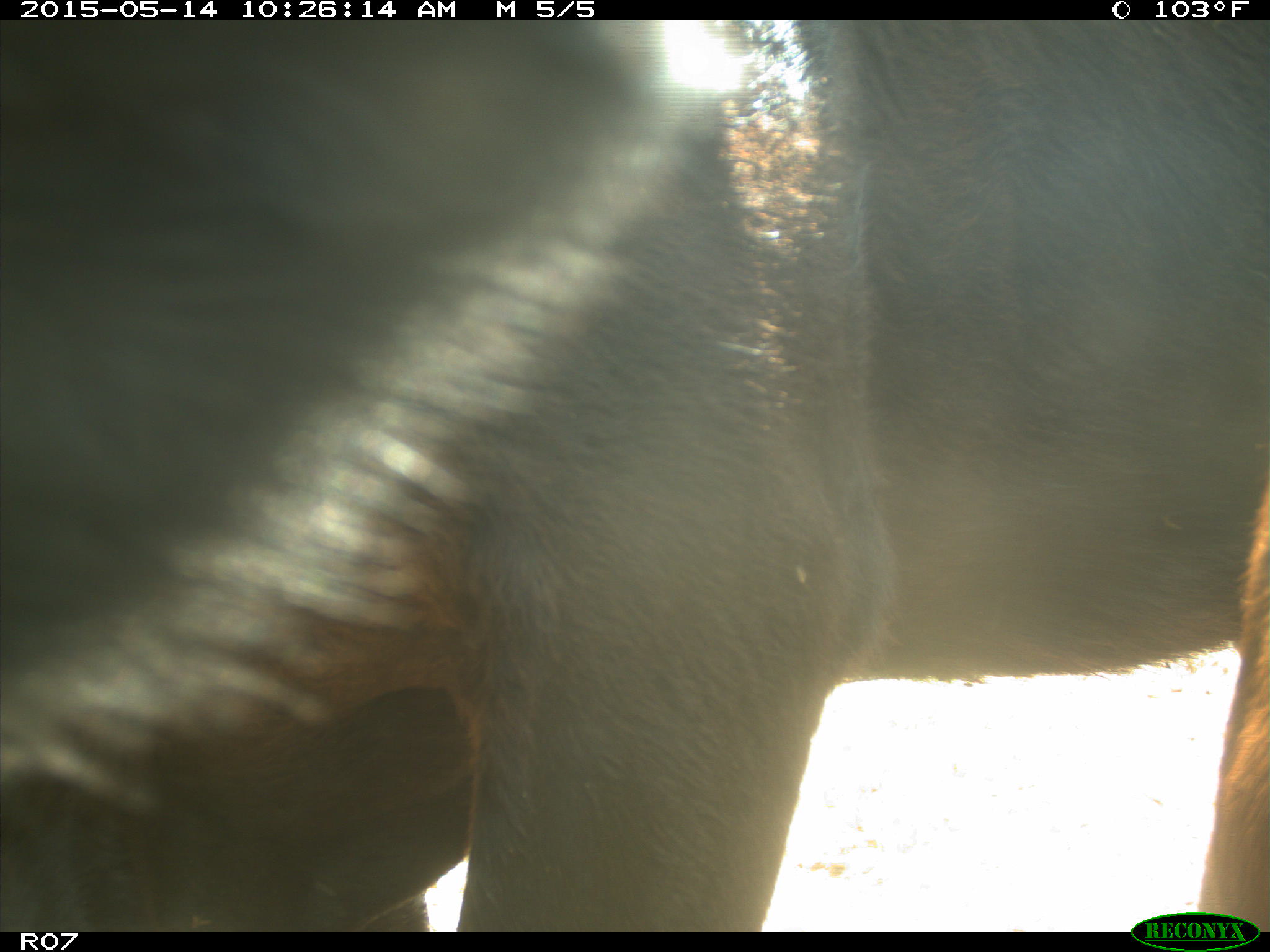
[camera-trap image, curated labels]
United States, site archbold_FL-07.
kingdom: Animalia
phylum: Chordata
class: Mammalia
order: Artiodactyla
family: Bovidae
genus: Bos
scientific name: Bos taurus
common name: domestic cow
Bos taurus (domestic cow).